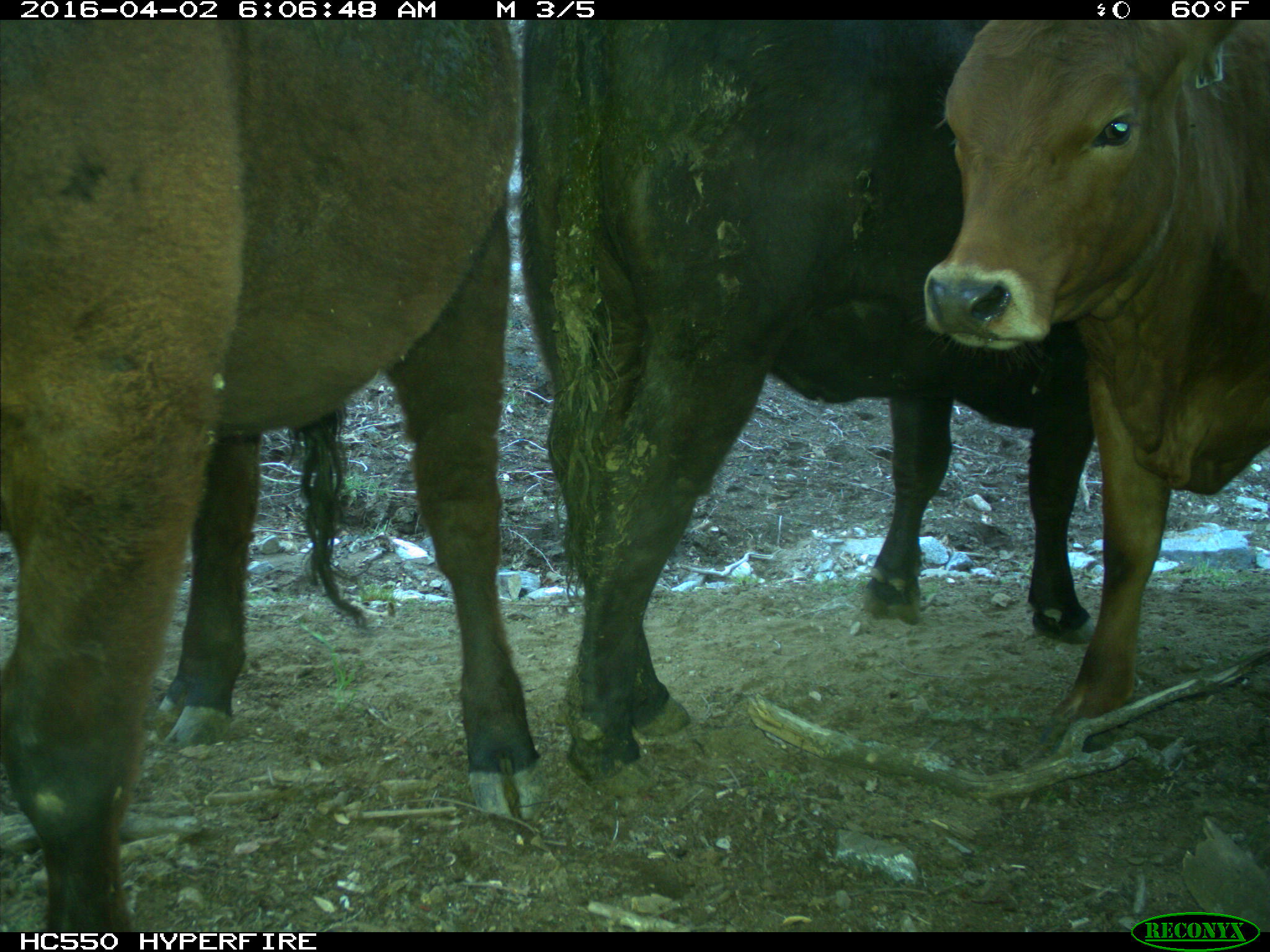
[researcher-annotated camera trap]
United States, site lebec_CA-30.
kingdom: Animalia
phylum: Chordata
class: Mammalia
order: Artiodactyla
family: Bovidae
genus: Bos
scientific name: Bos taurus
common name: domestic cow